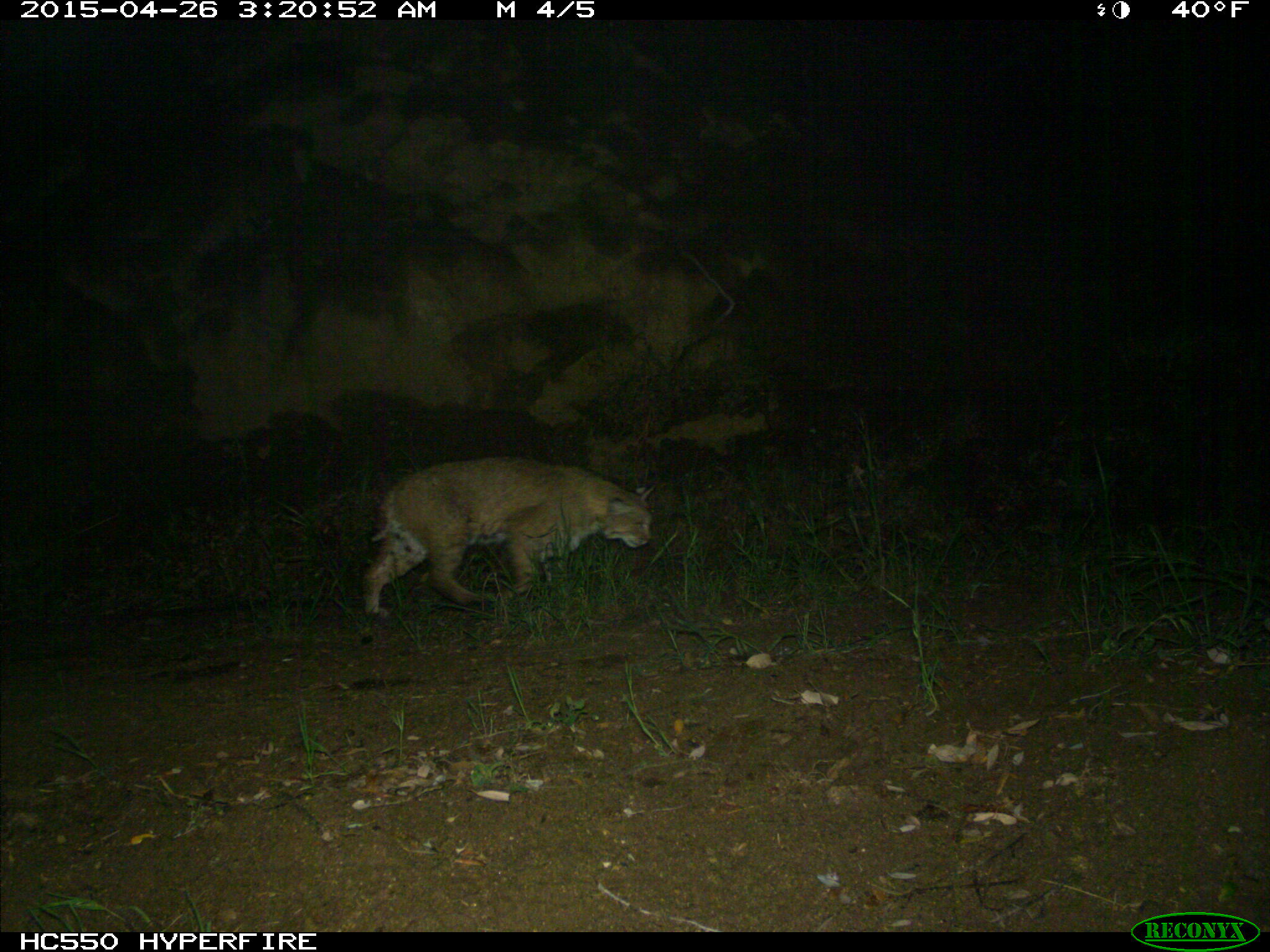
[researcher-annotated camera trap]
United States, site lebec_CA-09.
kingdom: Animalia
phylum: Chordata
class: Mammalia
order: Carnivora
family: Felidae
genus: Lynx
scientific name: Lynx rufus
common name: bobcat